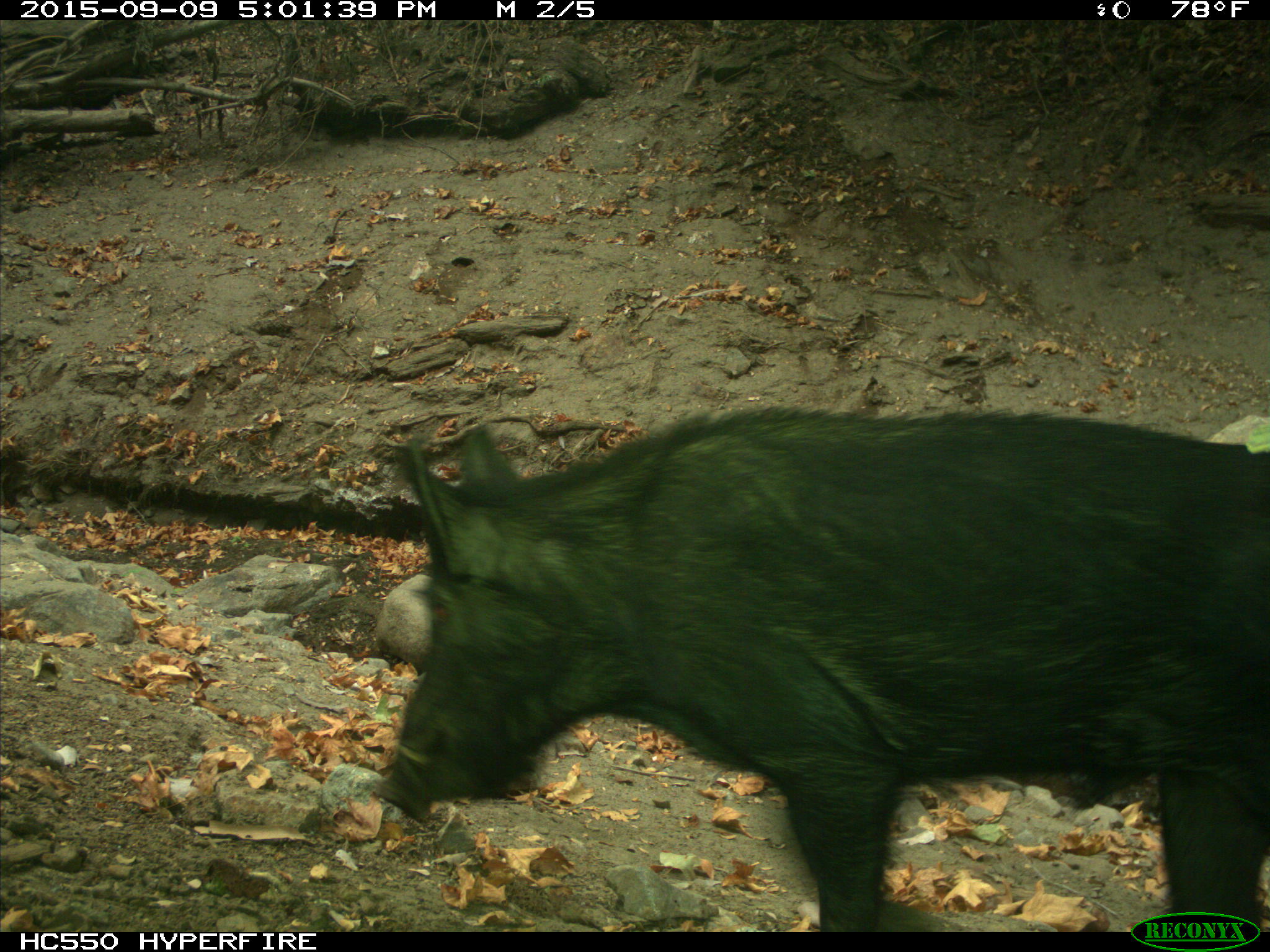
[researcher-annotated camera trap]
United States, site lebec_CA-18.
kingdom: Animalia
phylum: Chordata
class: Mammalia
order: Artiodactyla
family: Suidae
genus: Sus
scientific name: Sus scrofa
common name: wild boar